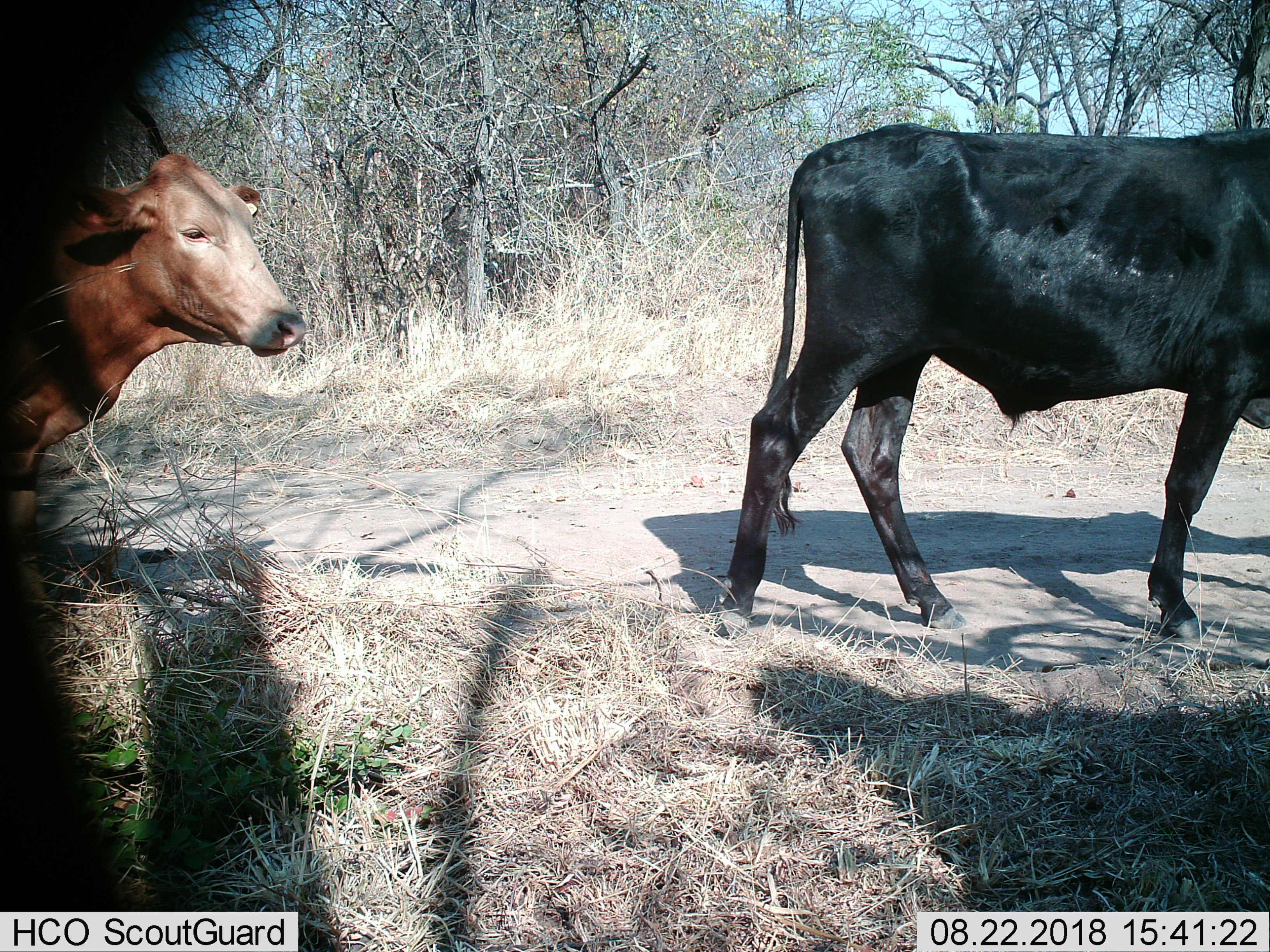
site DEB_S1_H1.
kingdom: Animalia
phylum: Chordata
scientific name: Vertebrata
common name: domestic animal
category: domesticanimal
Domesticanimal (domestic animal) (Vertebrata), count 2. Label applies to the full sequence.